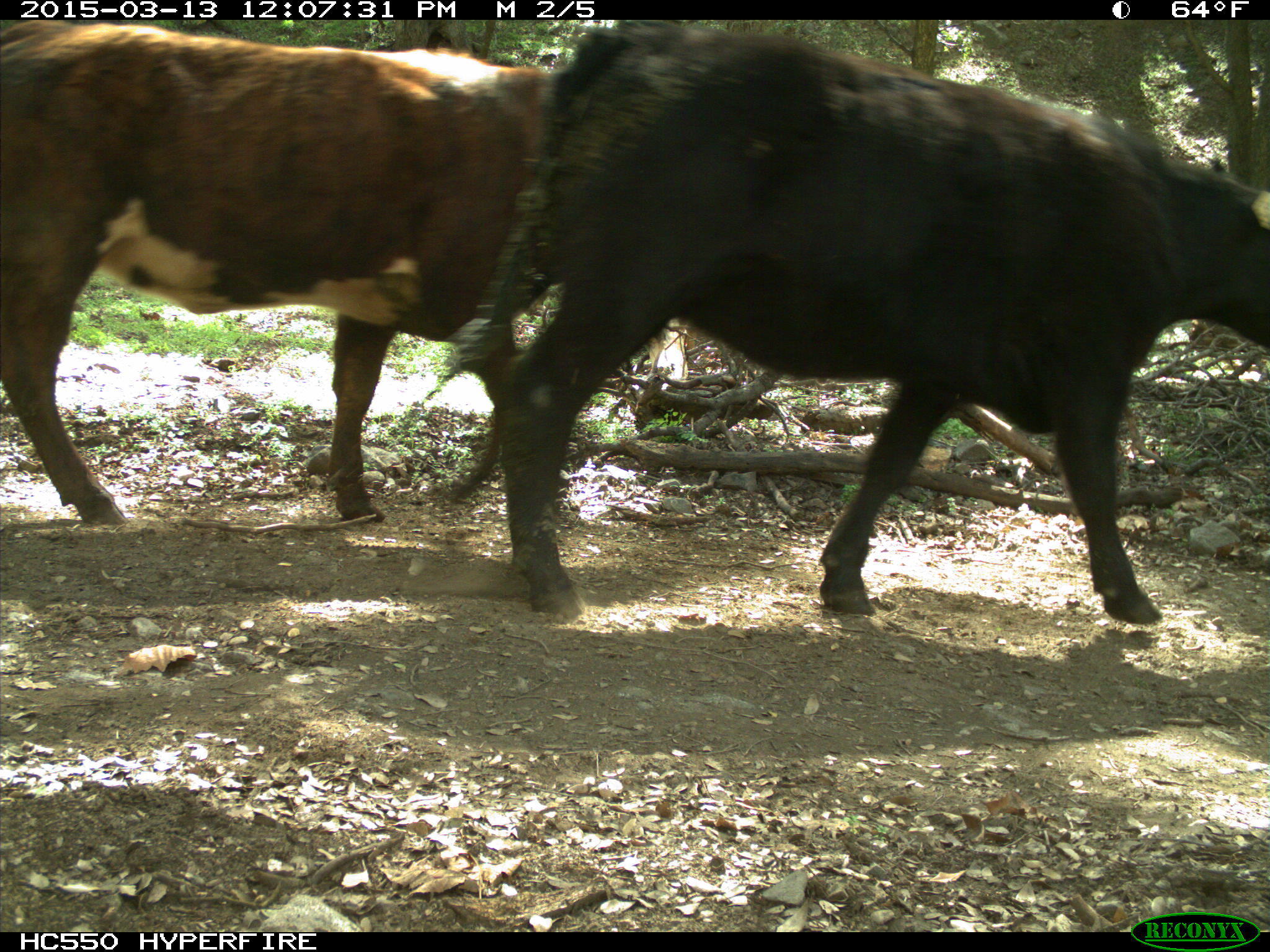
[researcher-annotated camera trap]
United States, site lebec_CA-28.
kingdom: Animalia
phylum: Chordata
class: Mammalia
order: Artiodactyla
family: Bovidae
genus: Bos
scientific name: Bos taurus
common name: domestic cow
Bos taurus (domestic cow).